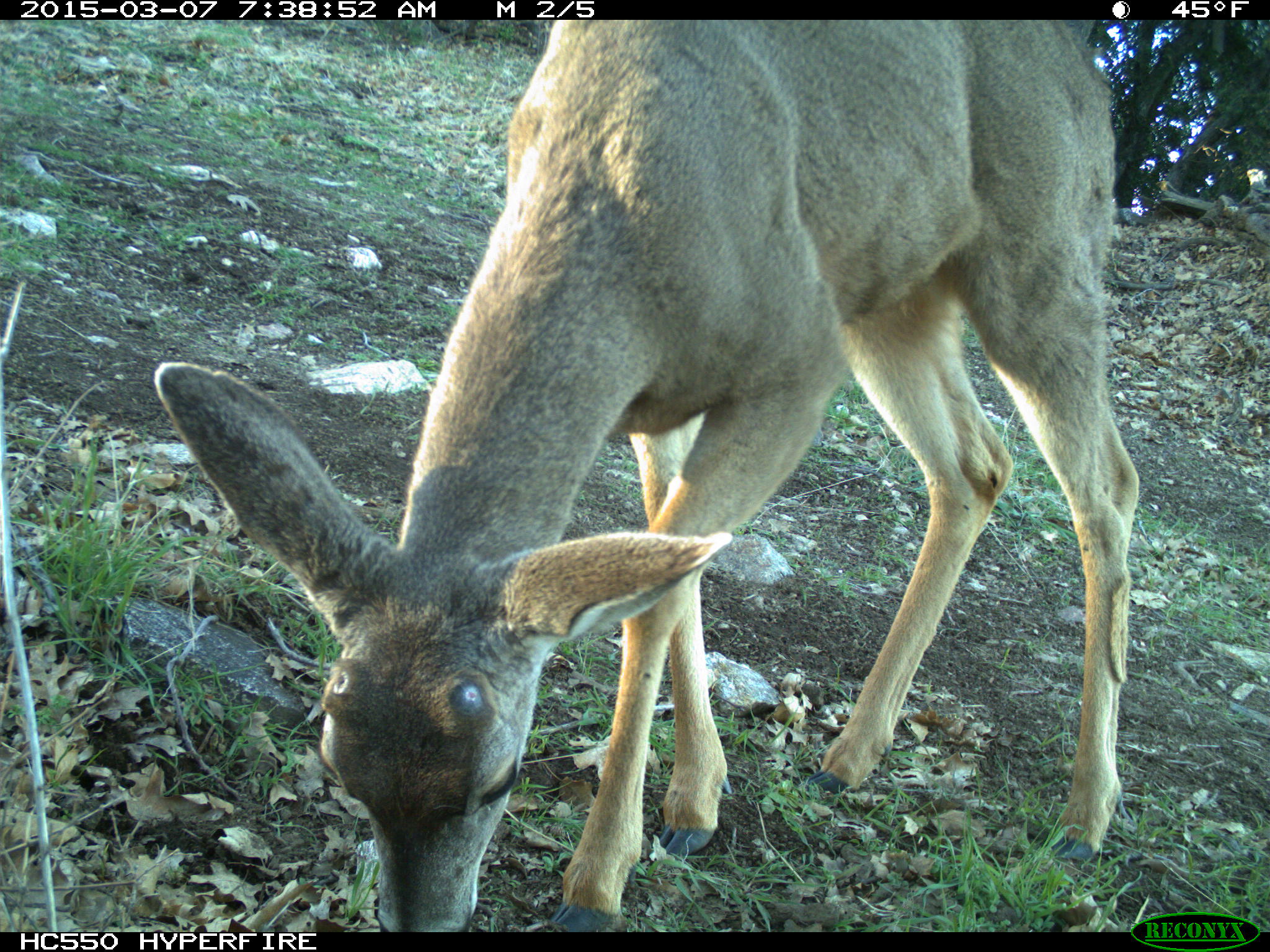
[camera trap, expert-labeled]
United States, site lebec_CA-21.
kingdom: Animalia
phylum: Chordata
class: Mammalia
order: Artiodactyla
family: Cervidae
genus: Odocoileus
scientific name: Odocoileus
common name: deer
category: unidentified deer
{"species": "unidentified deer (deer) (Odocoileus)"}